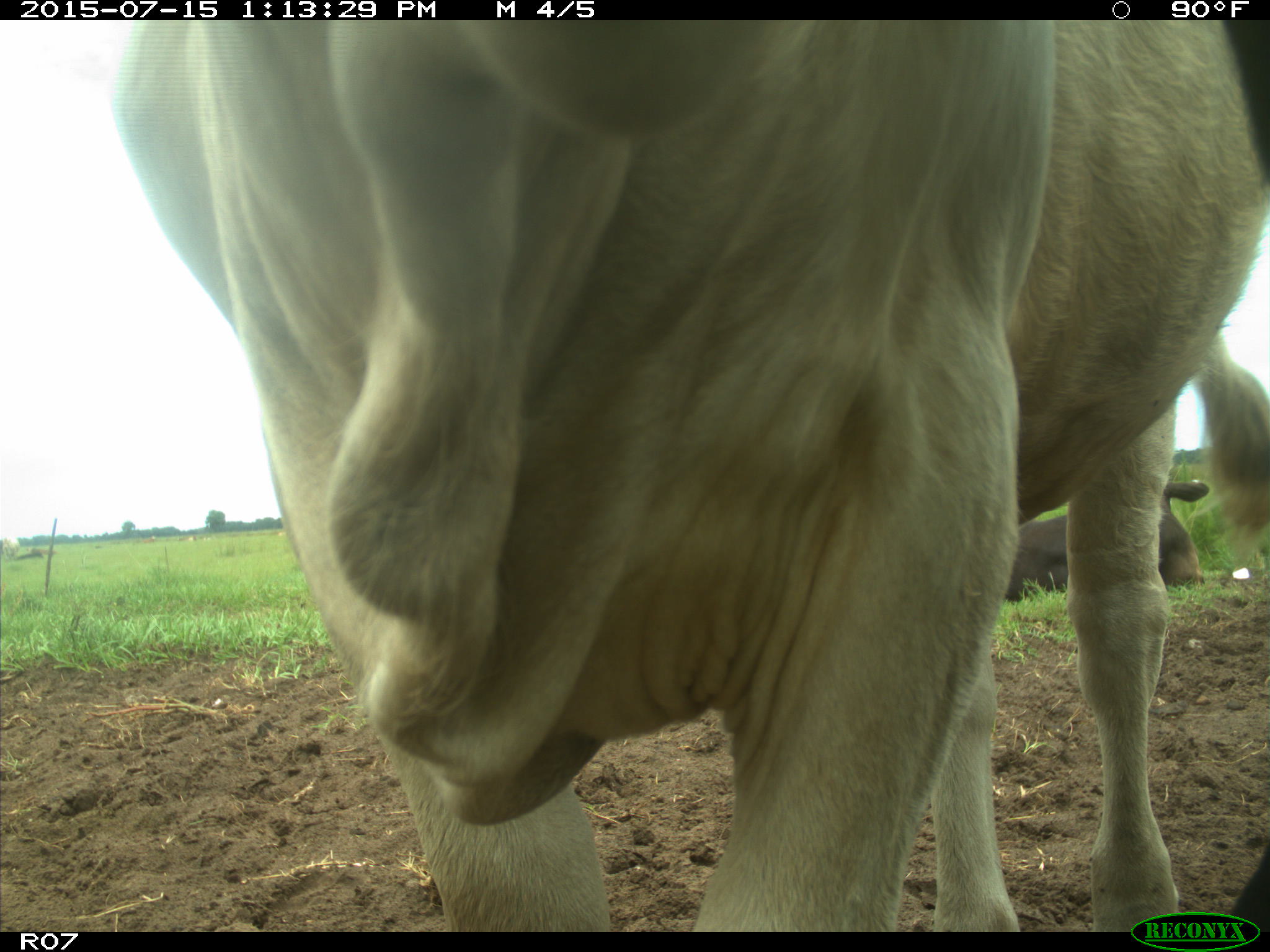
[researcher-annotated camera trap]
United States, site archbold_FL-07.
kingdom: Animalia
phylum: Chordata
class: Mammalia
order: Artiodactyla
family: Bovidae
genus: Bos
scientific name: Bos taurus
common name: domestic cow